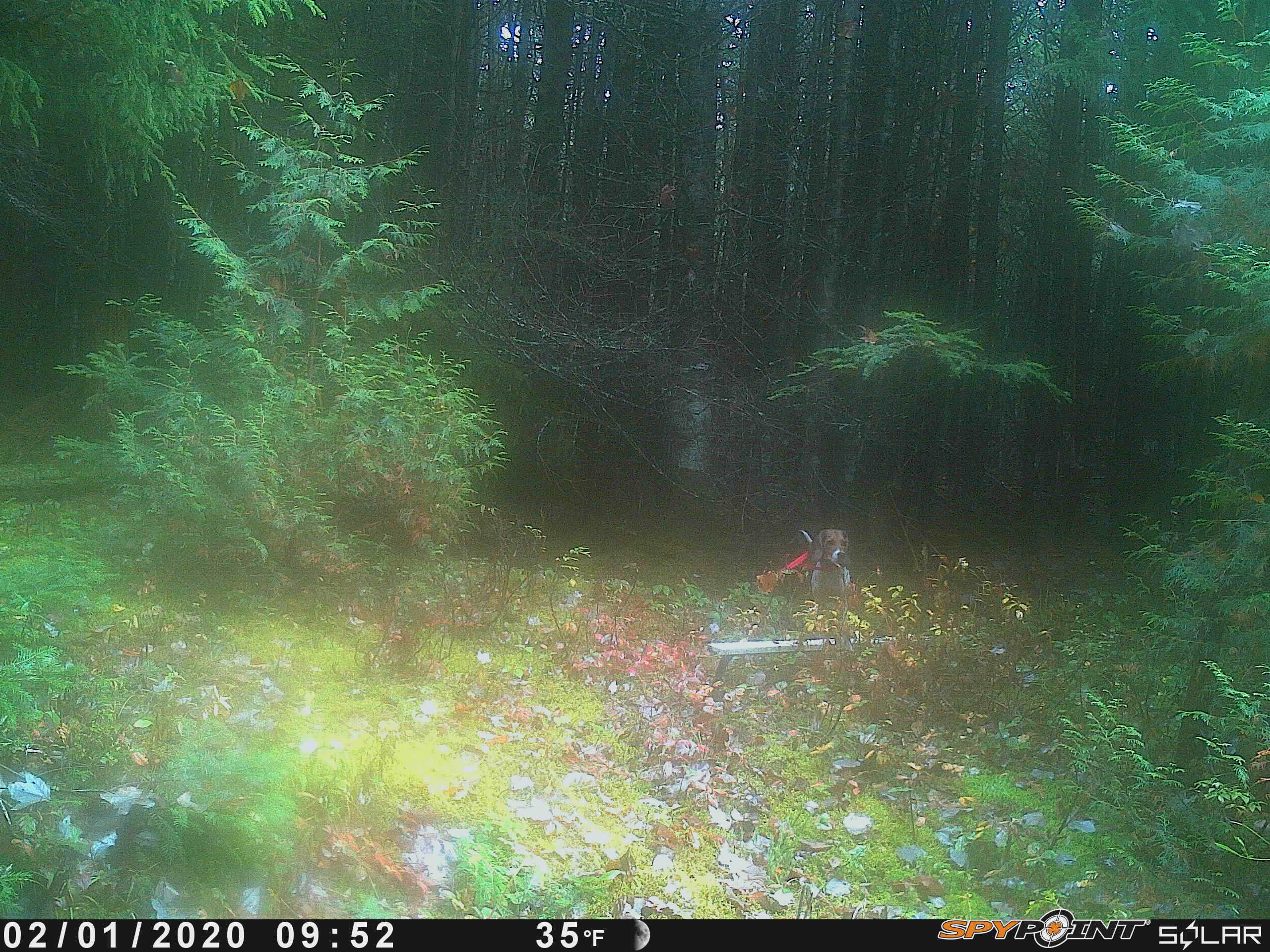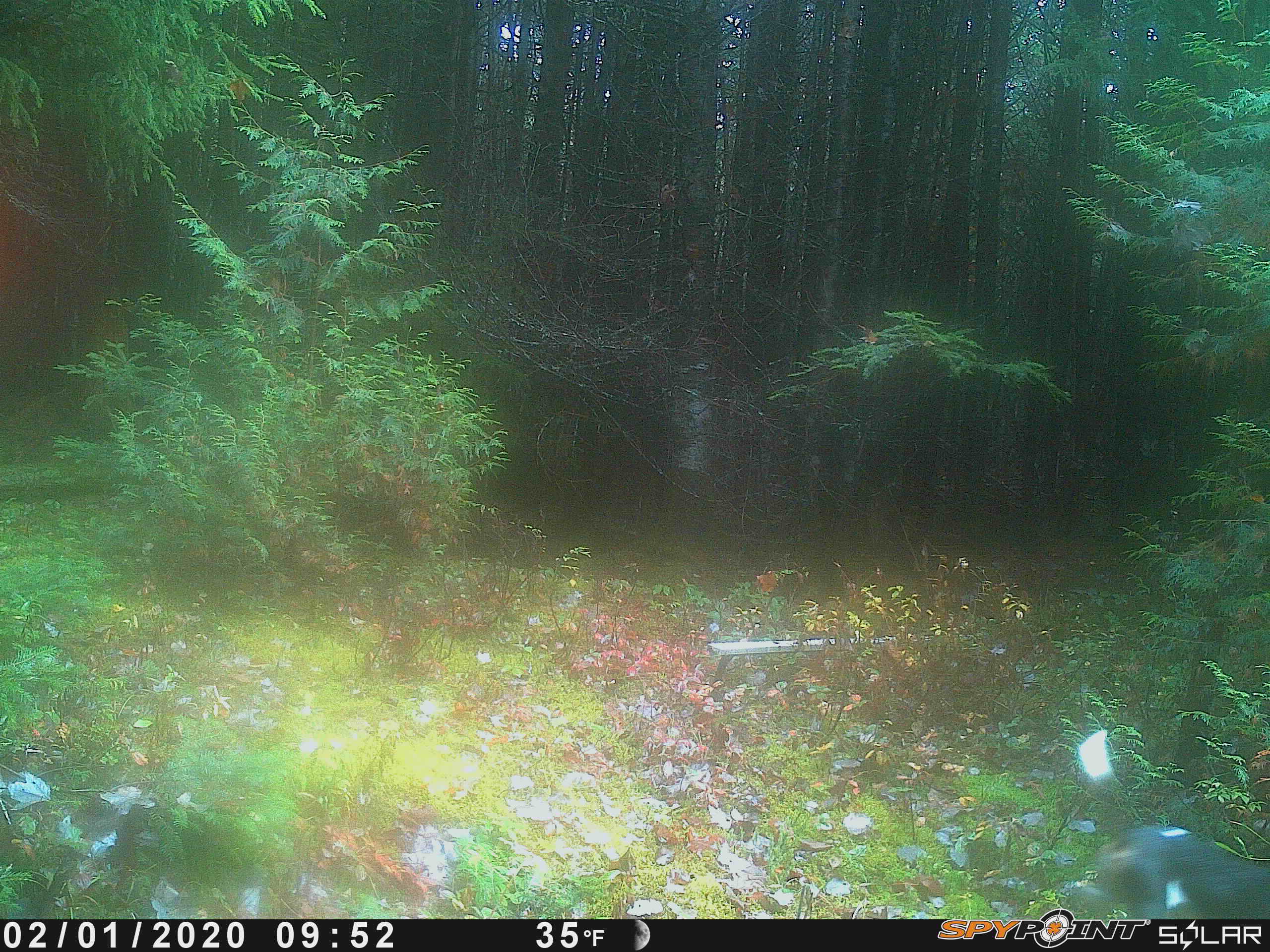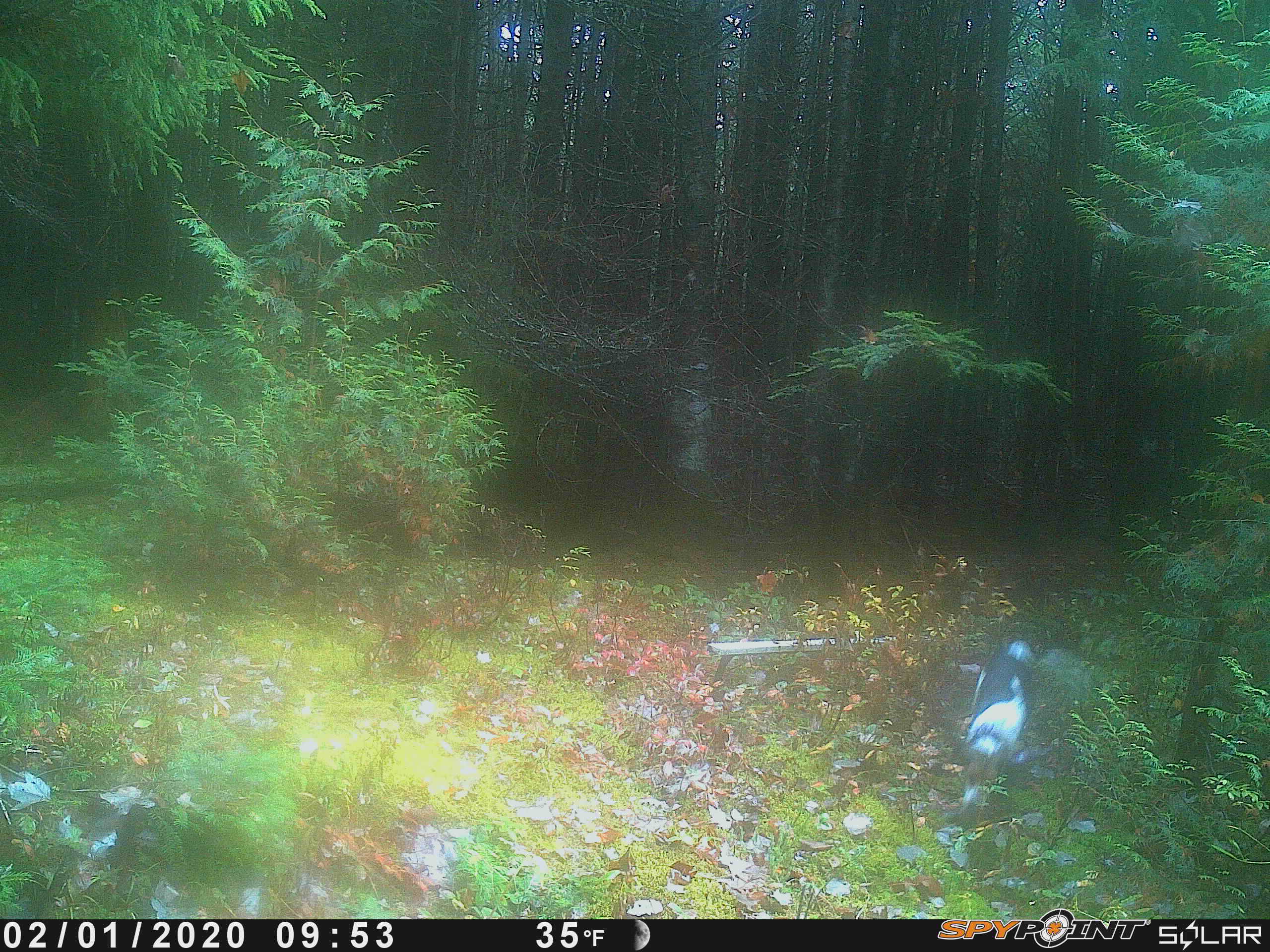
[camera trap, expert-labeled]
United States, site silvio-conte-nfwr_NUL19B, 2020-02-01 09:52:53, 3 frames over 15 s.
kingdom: Animalia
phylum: Chordata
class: Mammalia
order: Carnivora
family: Canidae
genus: Canis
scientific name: Canis familiaris familiaris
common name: domestic dog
Domestic dog (Canis familiaris familiaris).